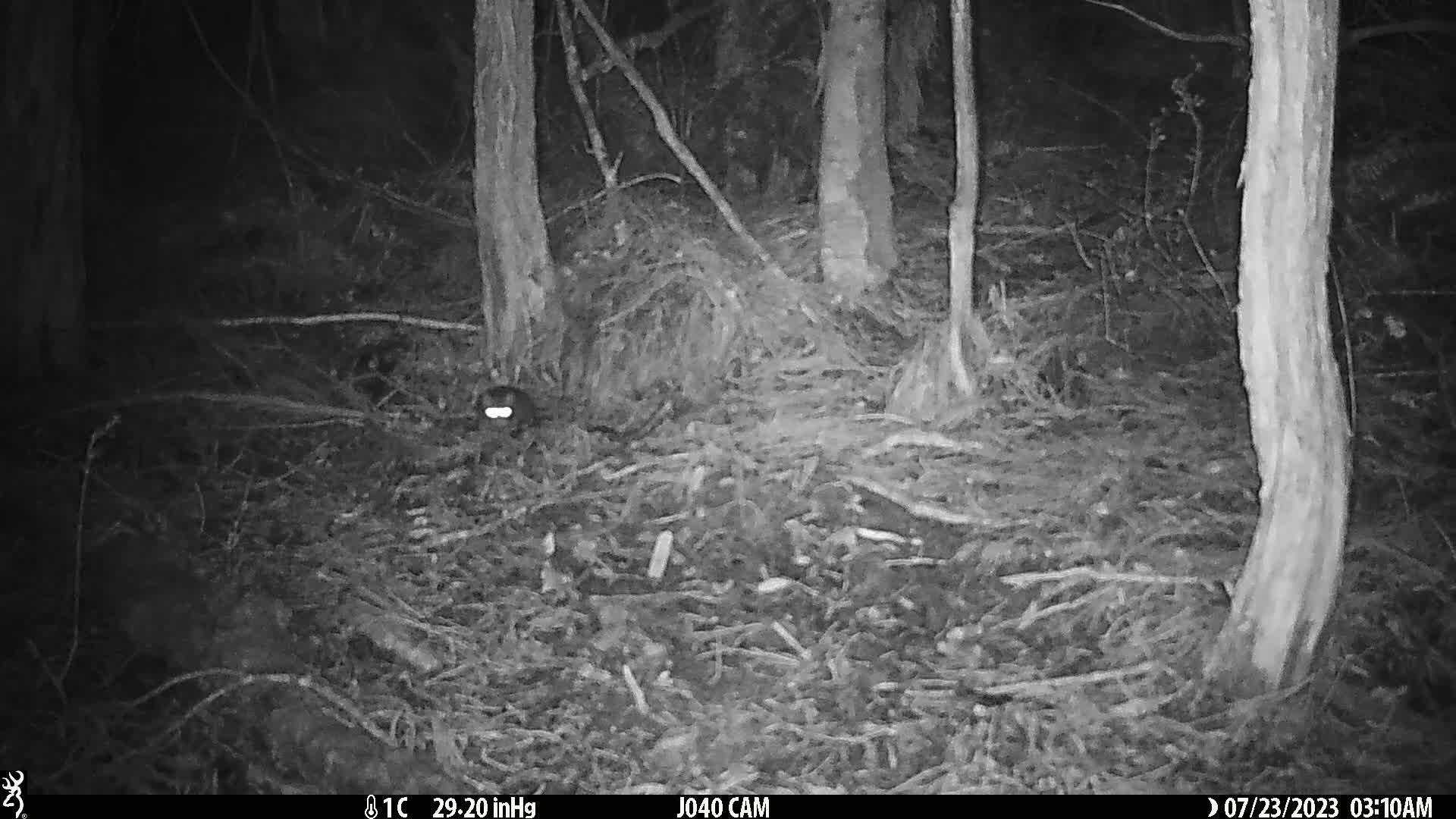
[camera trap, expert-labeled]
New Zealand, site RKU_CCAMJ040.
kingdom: Animalia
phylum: Chordata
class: Mammalia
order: Rodentia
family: Muridae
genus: Rattus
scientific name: Rattus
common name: rat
Rat (Rattus).